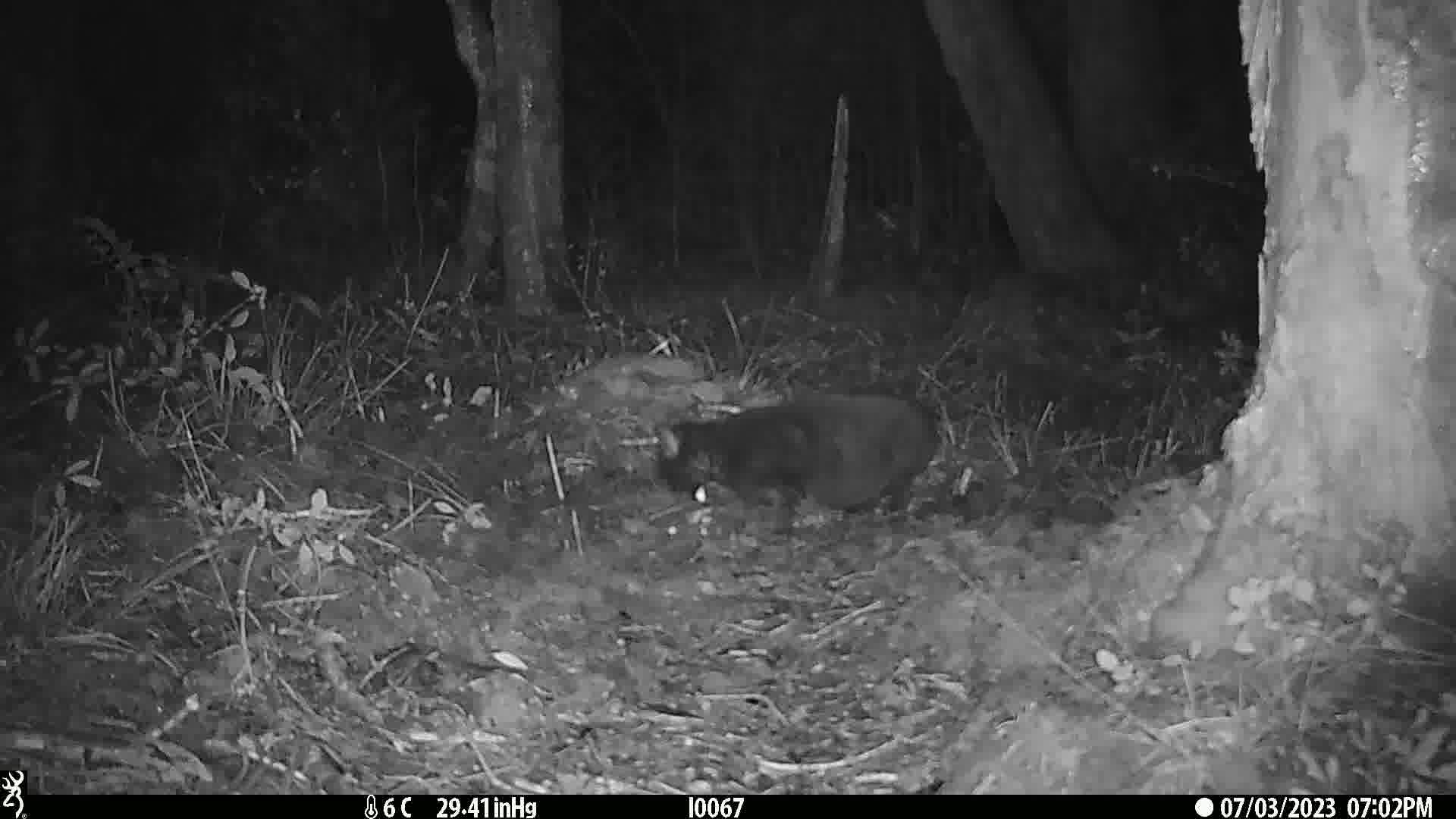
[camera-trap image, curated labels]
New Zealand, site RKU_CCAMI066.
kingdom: Animalia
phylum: Chordata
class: Mammalia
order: Carnivora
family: Felidae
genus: Felis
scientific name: Felis catus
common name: domestic cat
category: cat